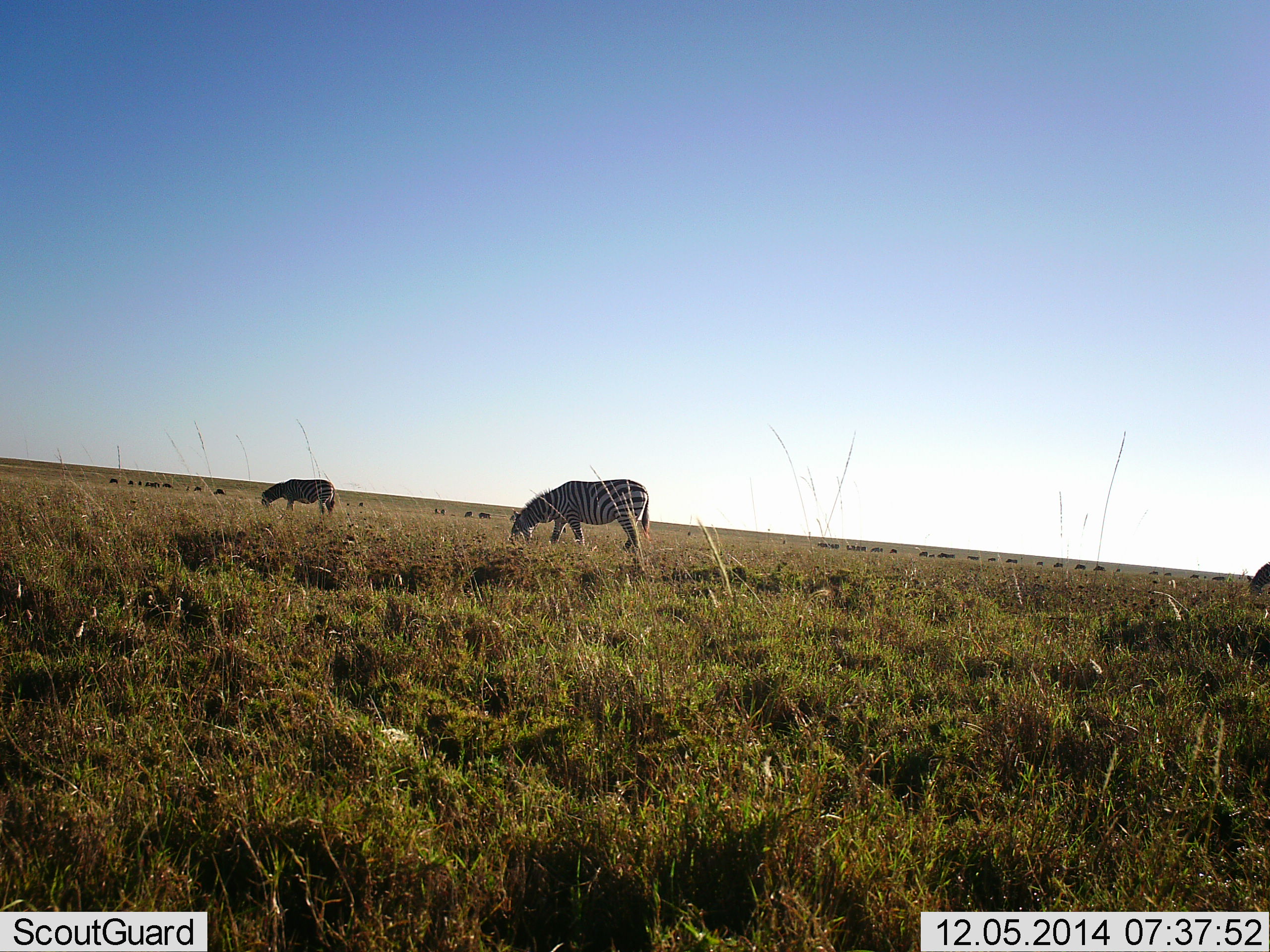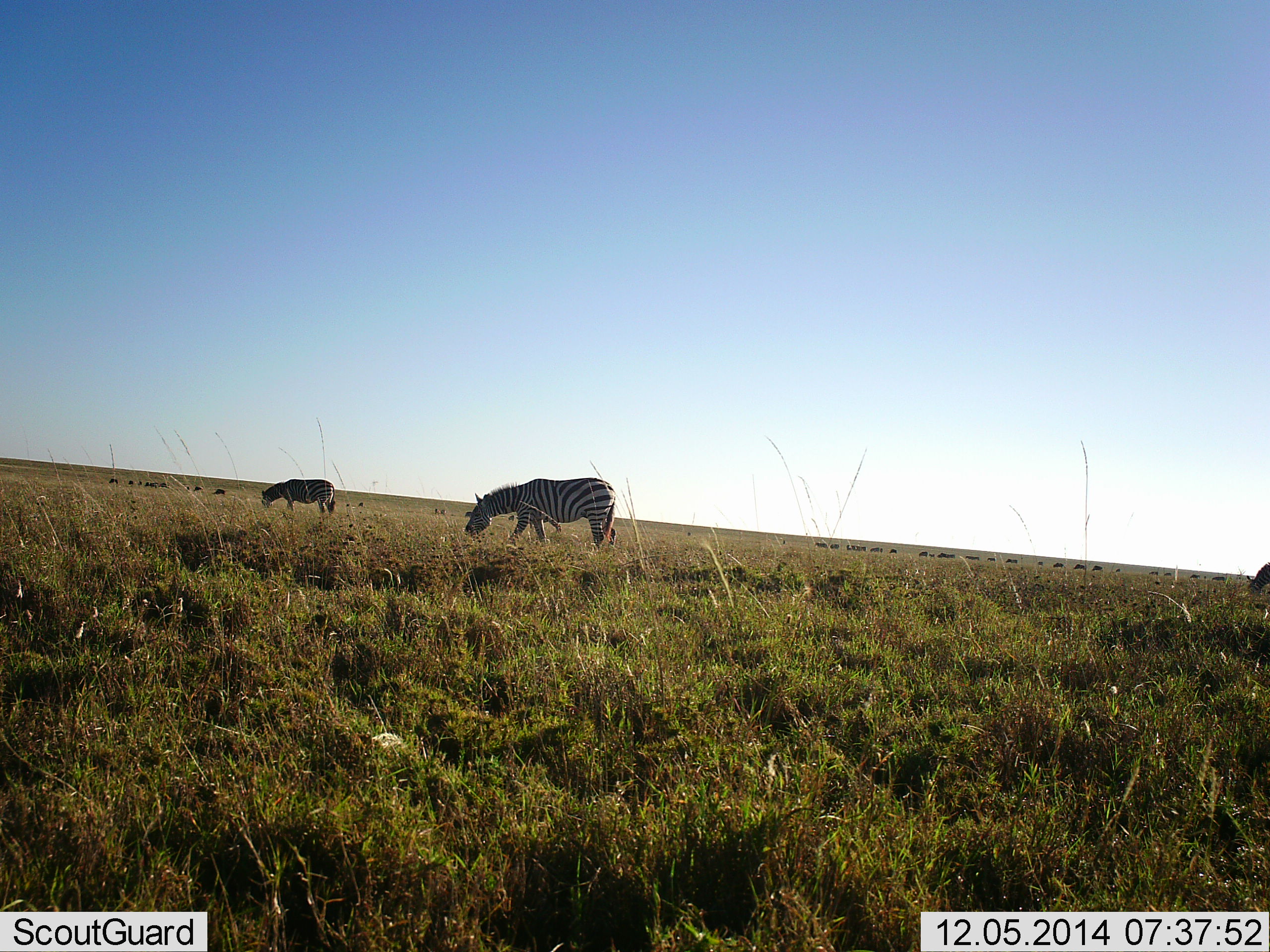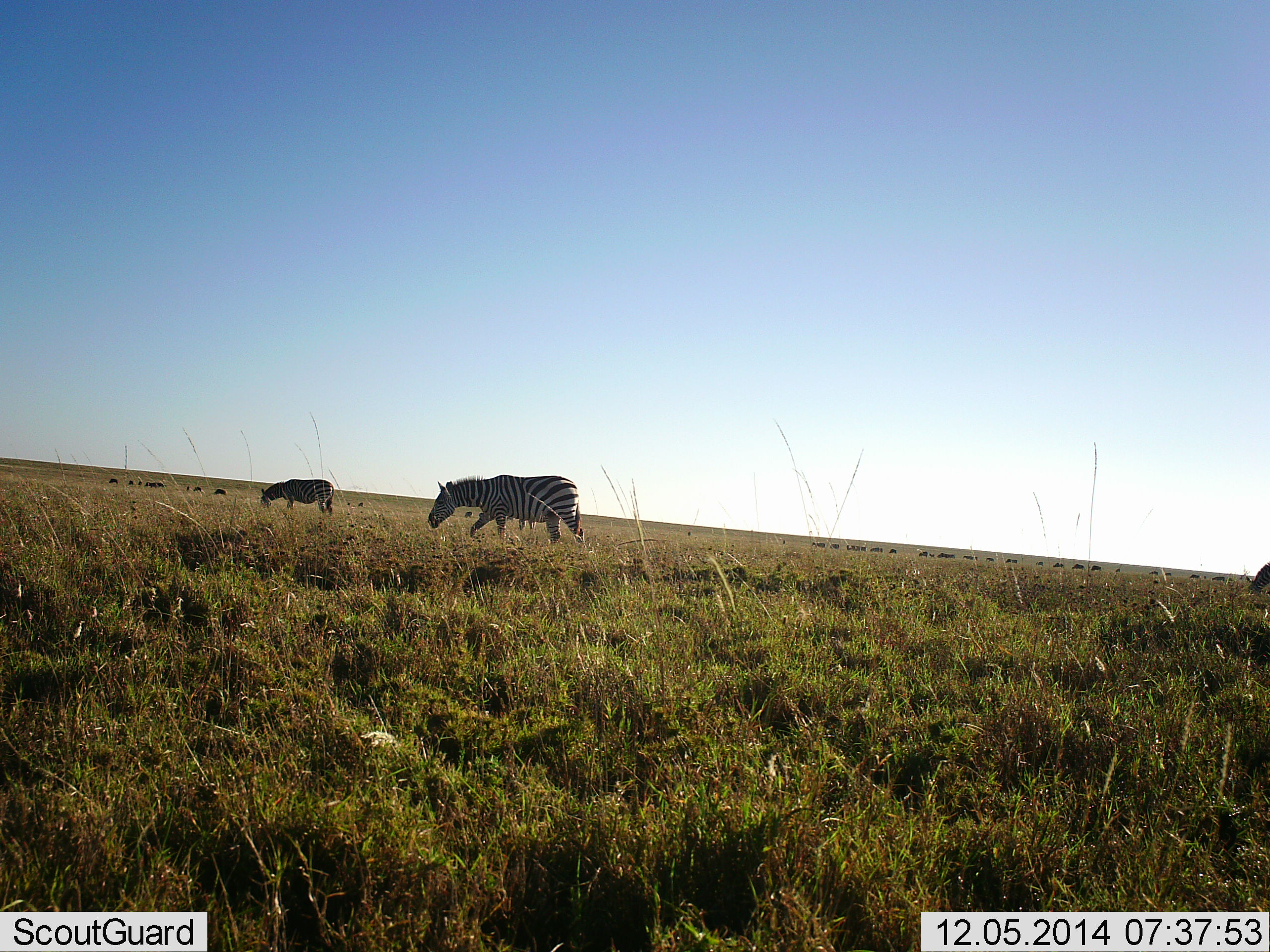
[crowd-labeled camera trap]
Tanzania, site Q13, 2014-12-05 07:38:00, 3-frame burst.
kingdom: Animalia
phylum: Chordata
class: Mammalia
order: Perissodactyla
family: Equidae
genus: Equus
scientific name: Equus quagga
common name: plains zebra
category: zebra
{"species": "zebra (plains zebra) (Equus quagga)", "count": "3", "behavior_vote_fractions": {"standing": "18%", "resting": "0%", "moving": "36%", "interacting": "0%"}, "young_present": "0%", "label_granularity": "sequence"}